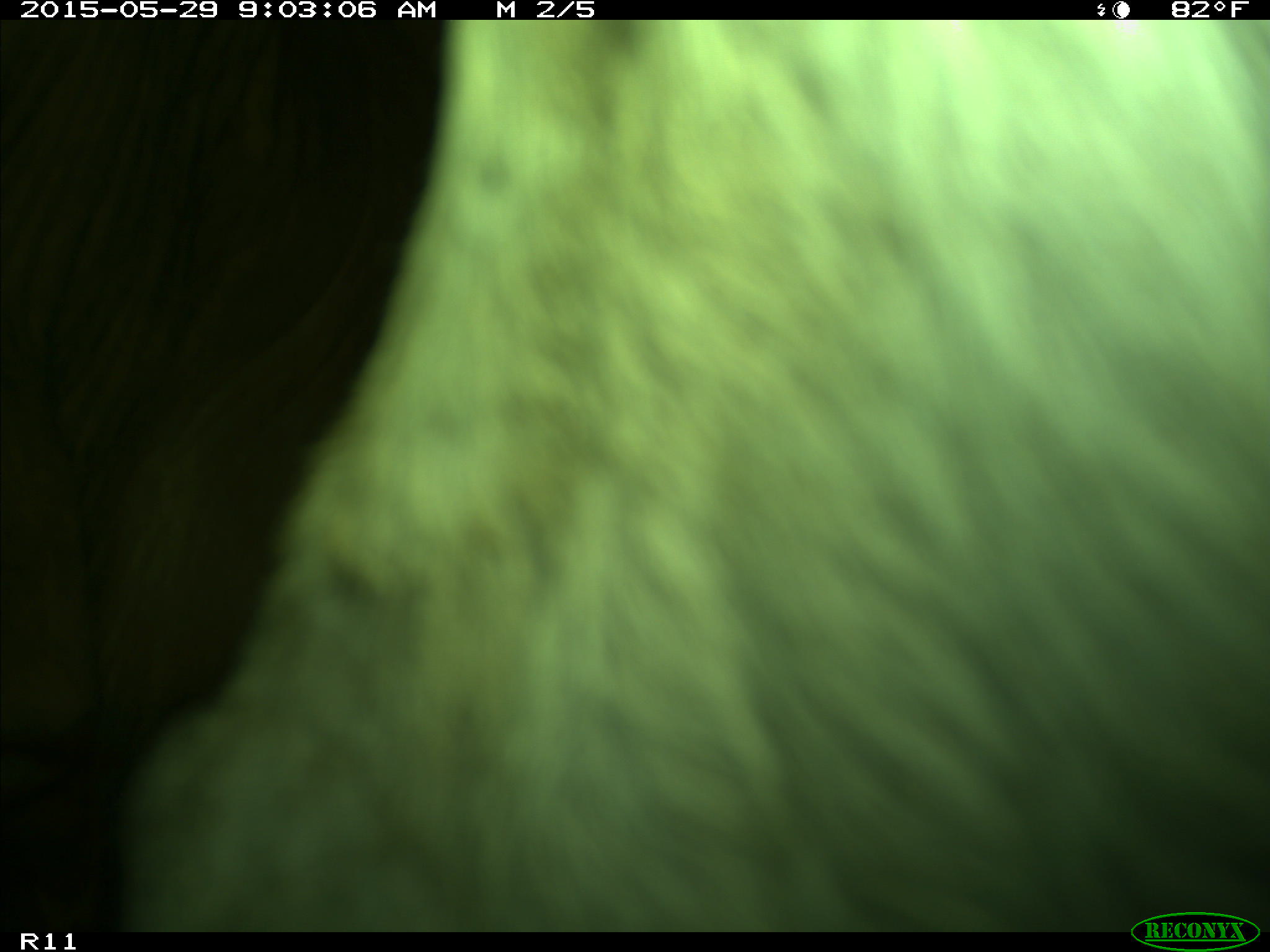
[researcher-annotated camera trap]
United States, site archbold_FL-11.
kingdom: Animalia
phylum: Chordata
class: Mammalia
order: Artiodactyla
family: Bovidae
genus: Bos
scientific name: Bos taurus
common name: domestic cow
Bos taurus (domestic cow).